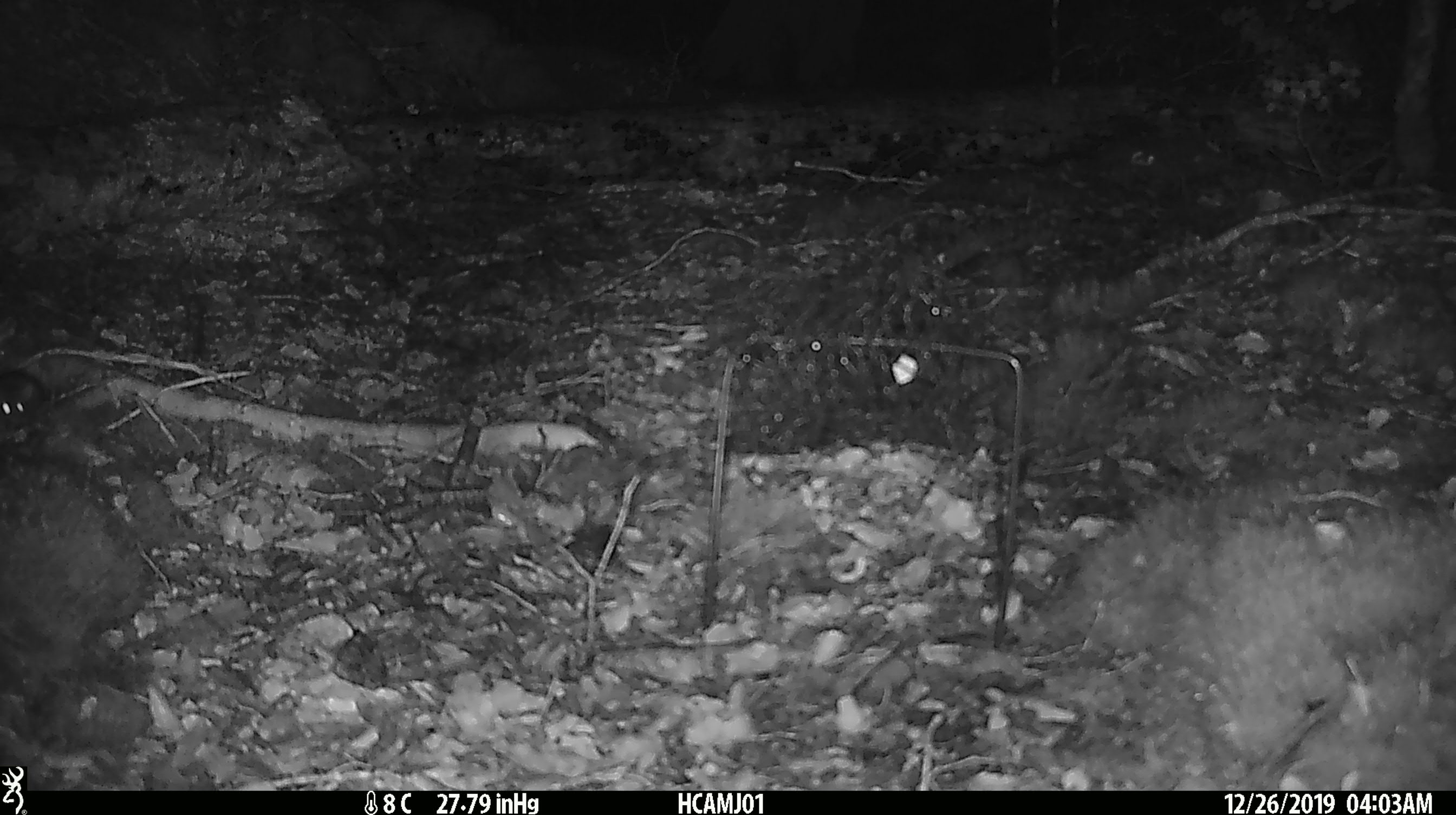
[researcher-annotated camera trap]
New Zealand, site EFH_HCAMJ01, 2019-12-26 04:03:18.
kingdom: Animalia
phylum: Chordata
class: Mammalia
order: Rodentia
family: Muridae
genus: Mus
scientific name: Mus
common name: mouse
Mouse (Mus).